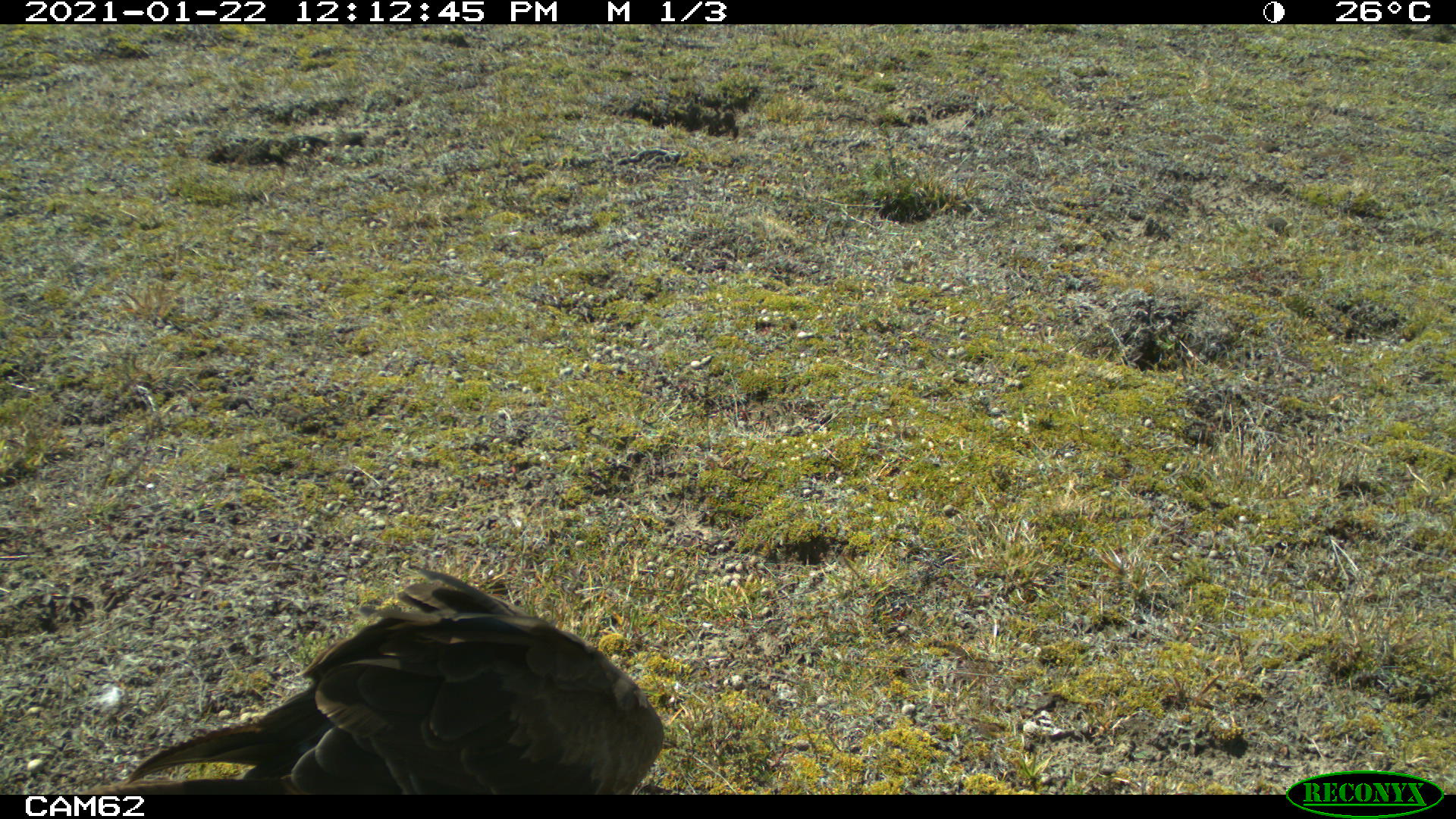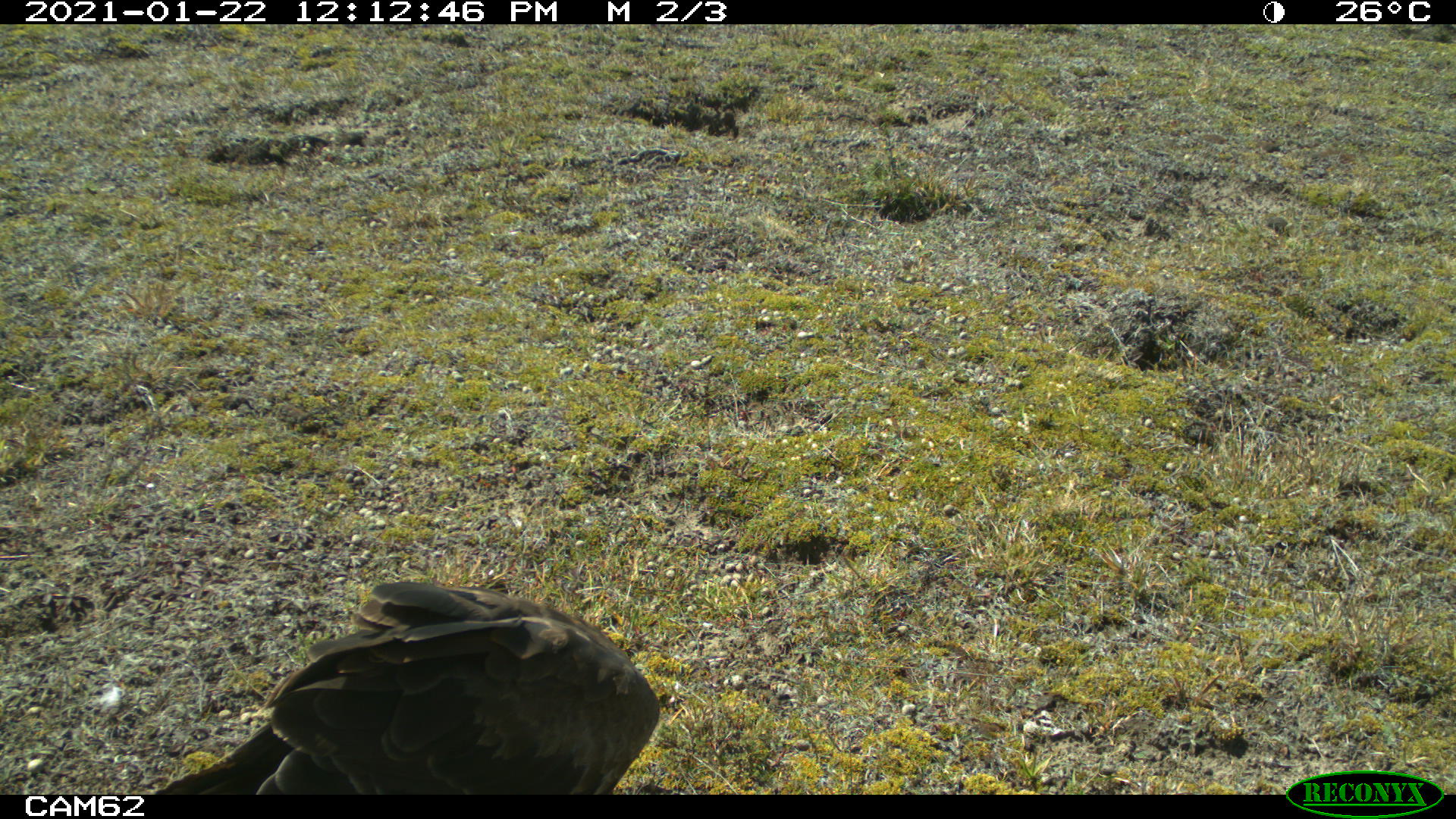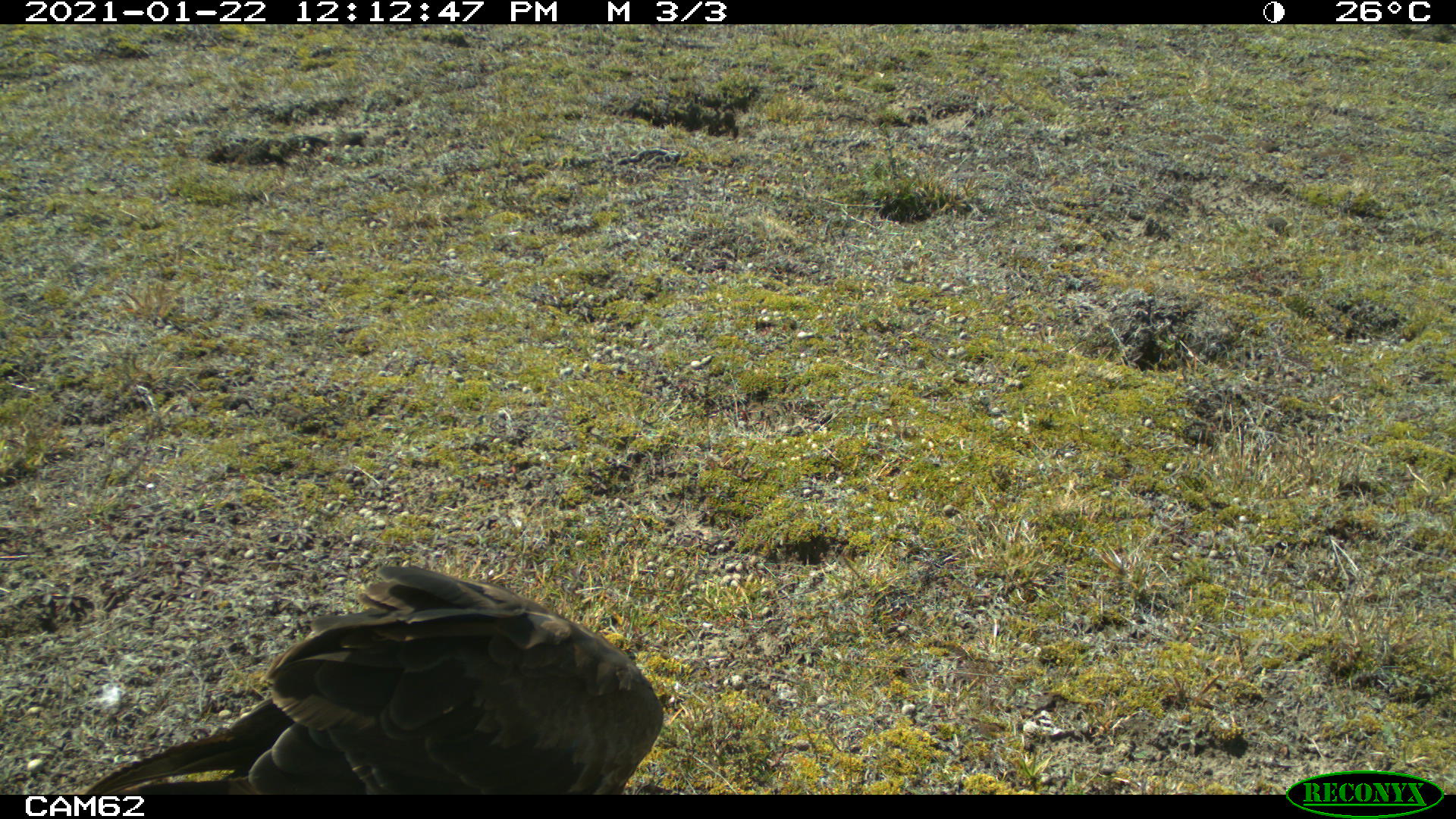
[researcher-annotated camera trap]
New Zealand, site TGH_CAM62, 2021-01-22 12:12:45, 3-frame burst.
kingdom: Animalia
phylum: Chordata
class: Aves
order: Accipitriformes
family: Accipitridae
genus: Circus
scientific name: Circus approximans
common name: swamp harrier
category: harrier